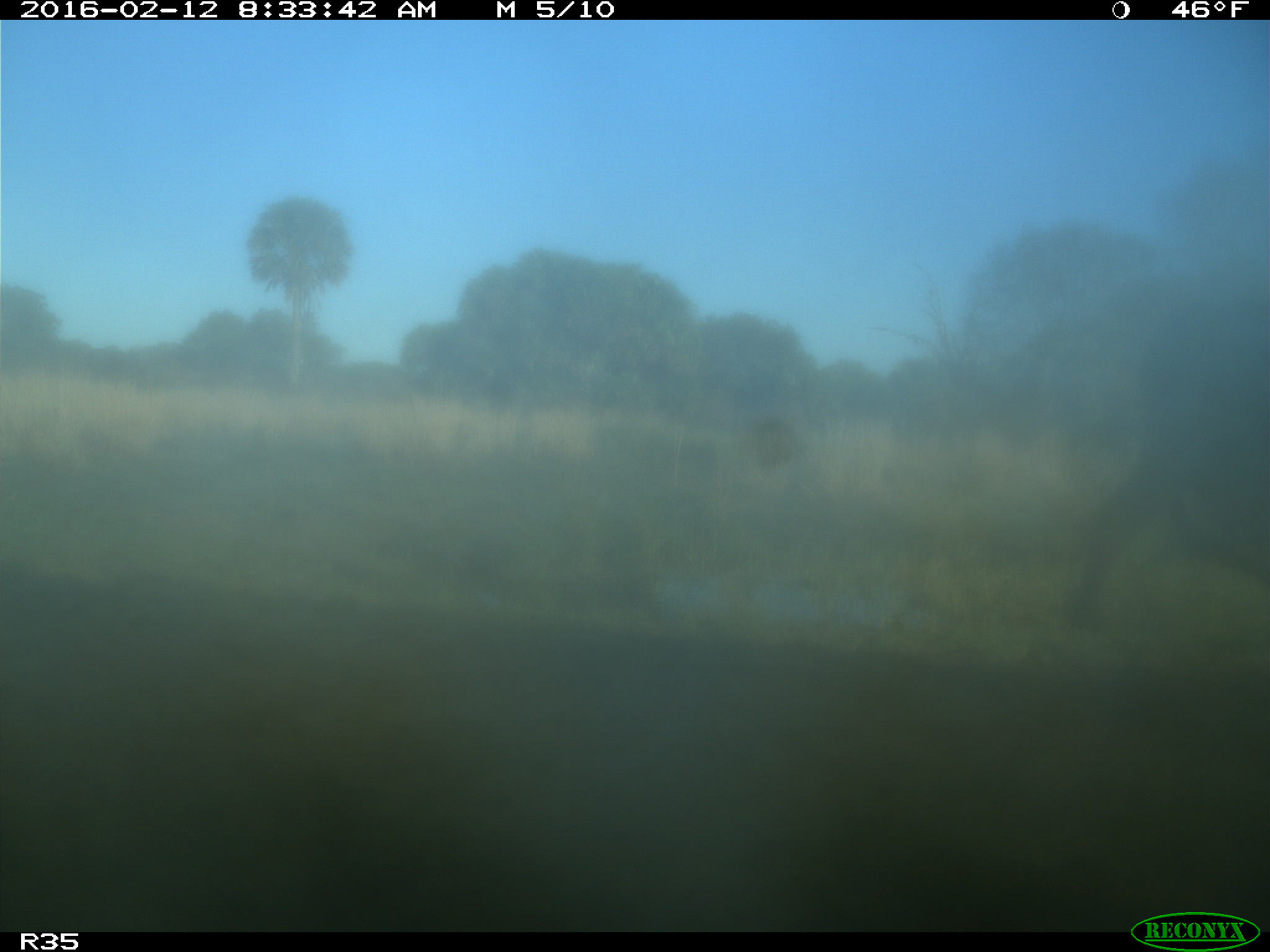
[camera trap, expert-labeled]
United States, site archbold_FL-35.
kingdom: Animalia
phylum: Chordata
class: Mammalia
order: Artiodactyla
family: Bovidae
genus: Bos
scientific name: Bos taurus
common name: domestic cow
Bos taurus (domestic cow).